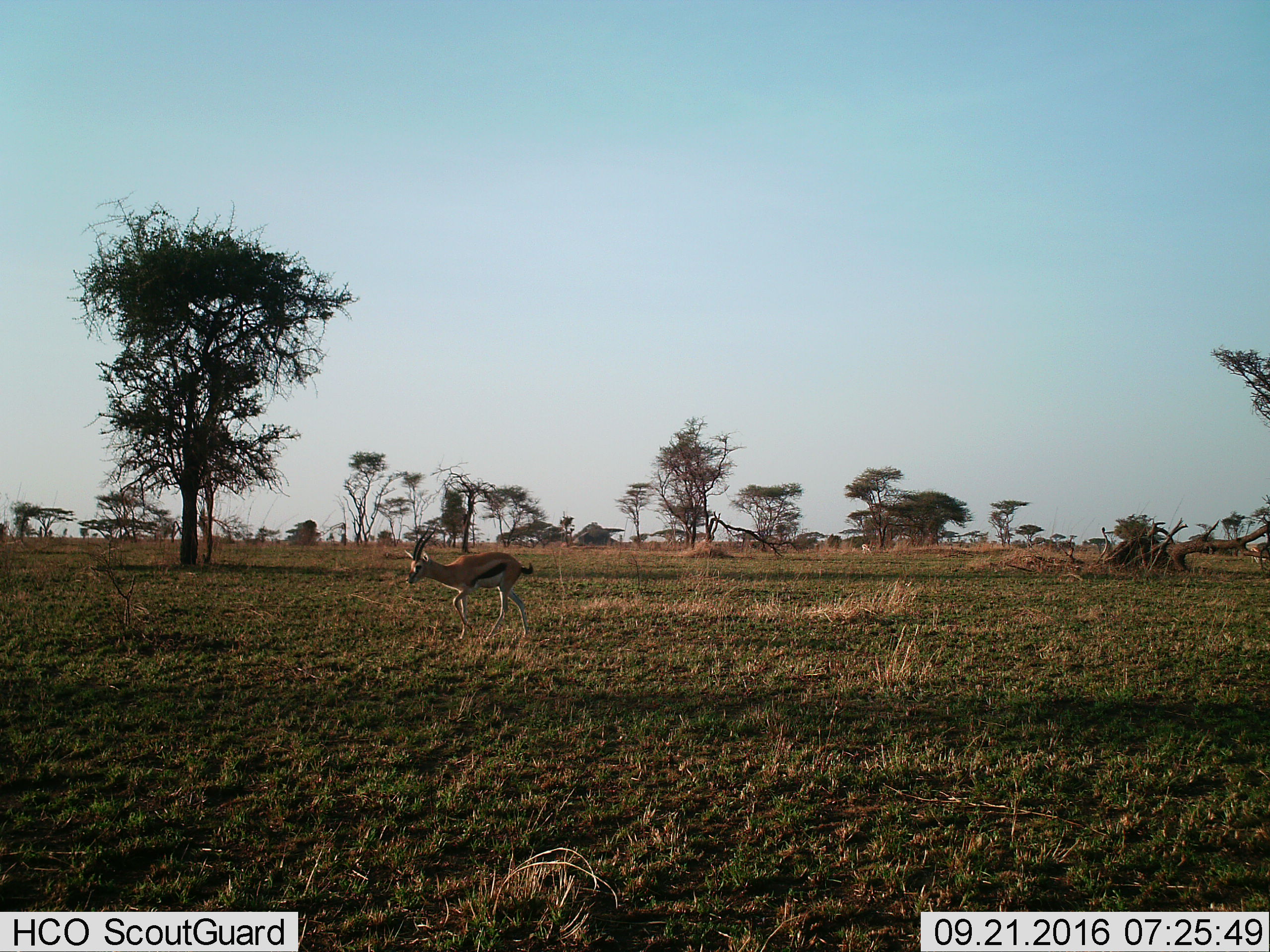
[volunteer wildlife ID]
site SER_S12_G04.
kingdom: Animalia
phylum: Chordata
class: Mammalia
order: Artiodactyla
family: Bovidae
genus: Eudorcas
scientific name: Eudorcas thomsonii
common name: thomson's gazelle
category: gazellethomsons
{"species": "gazellethomsons (thomson's gazelle) (Eudorcas thomsonii)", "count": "1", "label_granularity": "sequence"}